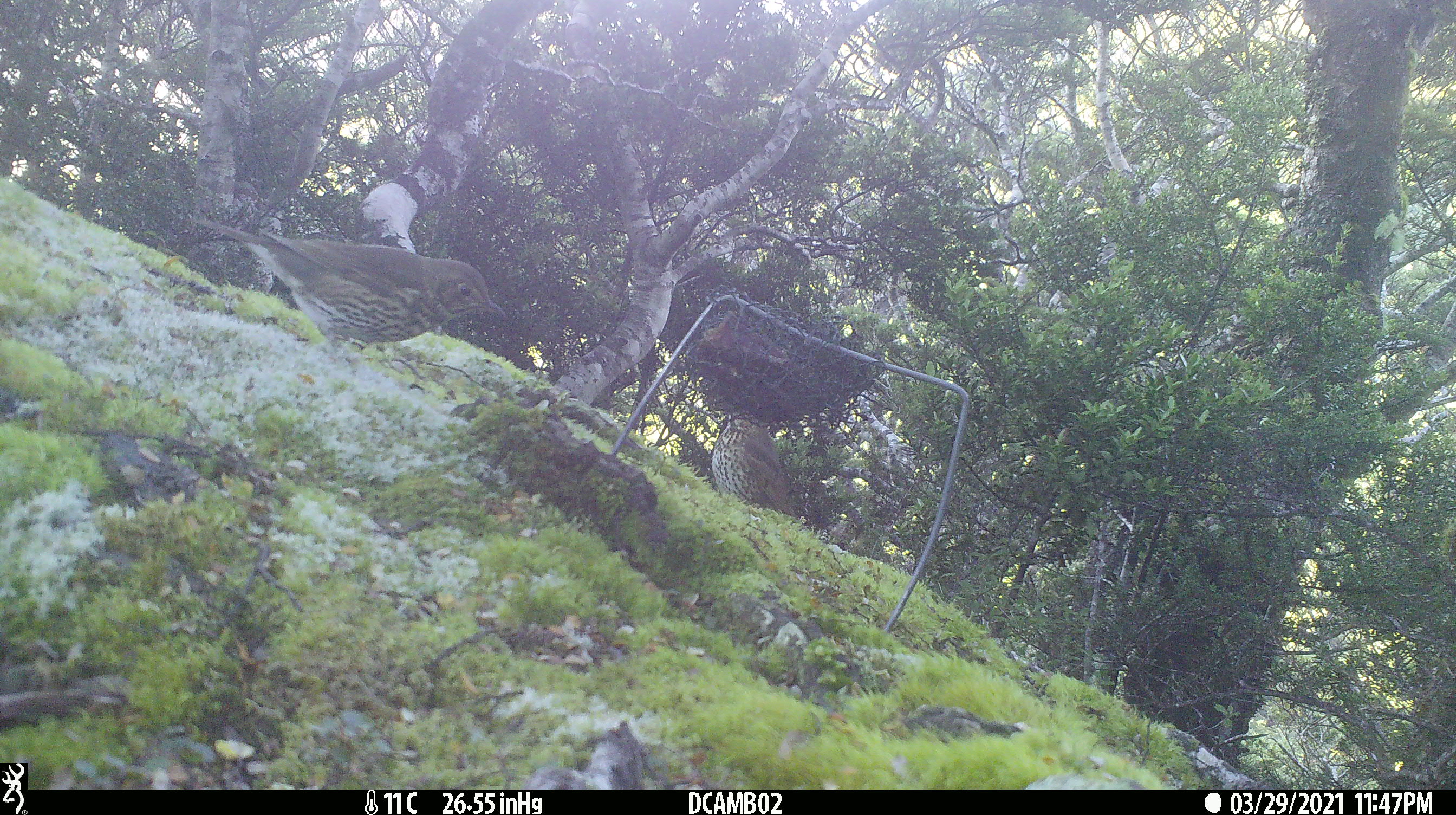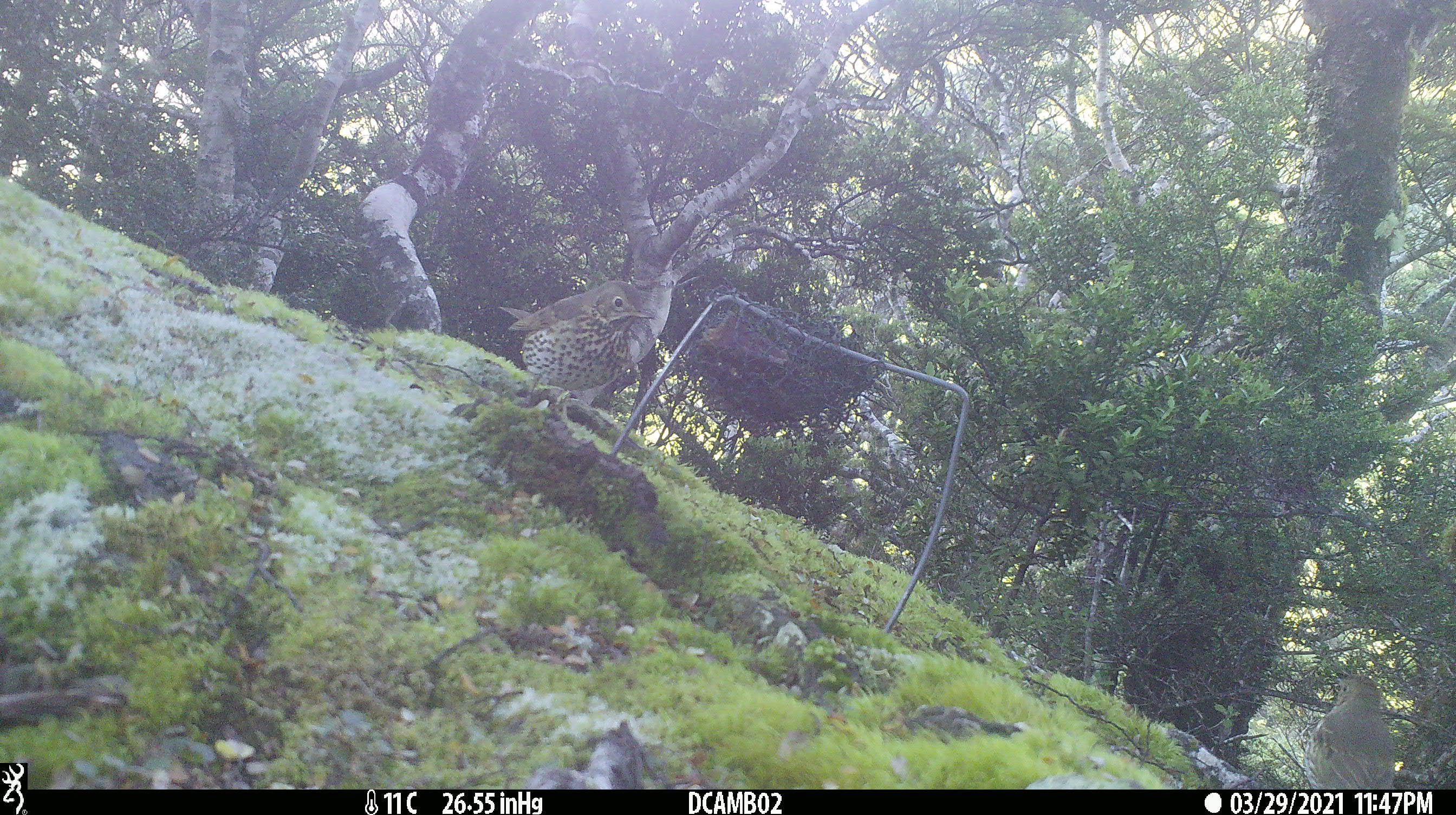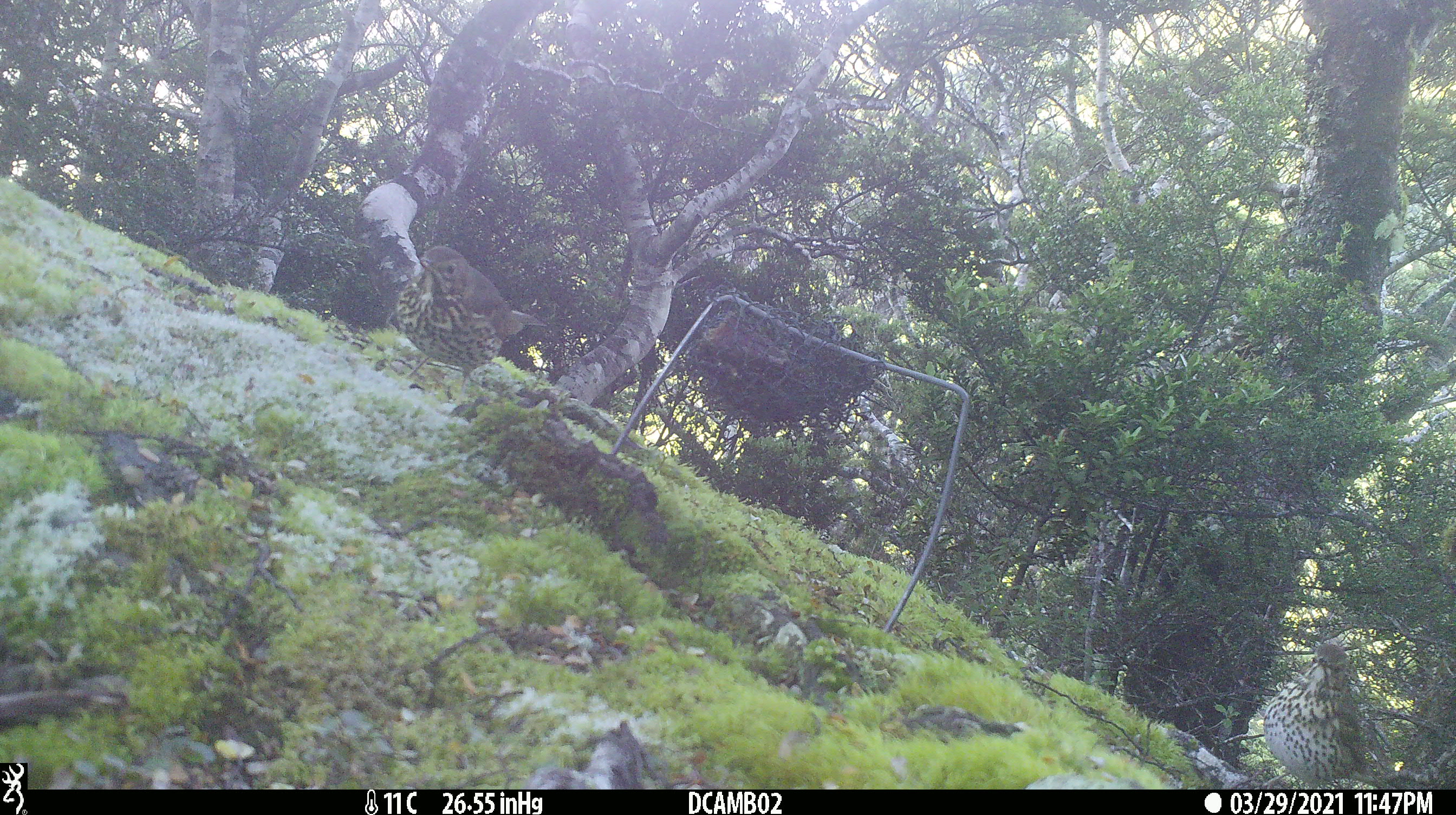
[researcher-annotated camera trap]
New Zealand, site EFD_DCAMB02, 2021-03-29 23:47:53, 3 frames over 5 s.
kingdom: Animalia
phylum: Chordata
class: Aves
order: Passeriformes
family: Turdidae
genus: Turdus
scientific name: Turdus philomelos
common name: song thrush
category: thrush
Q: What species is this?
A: Thrush (song thrush) (Turdus philomelos).